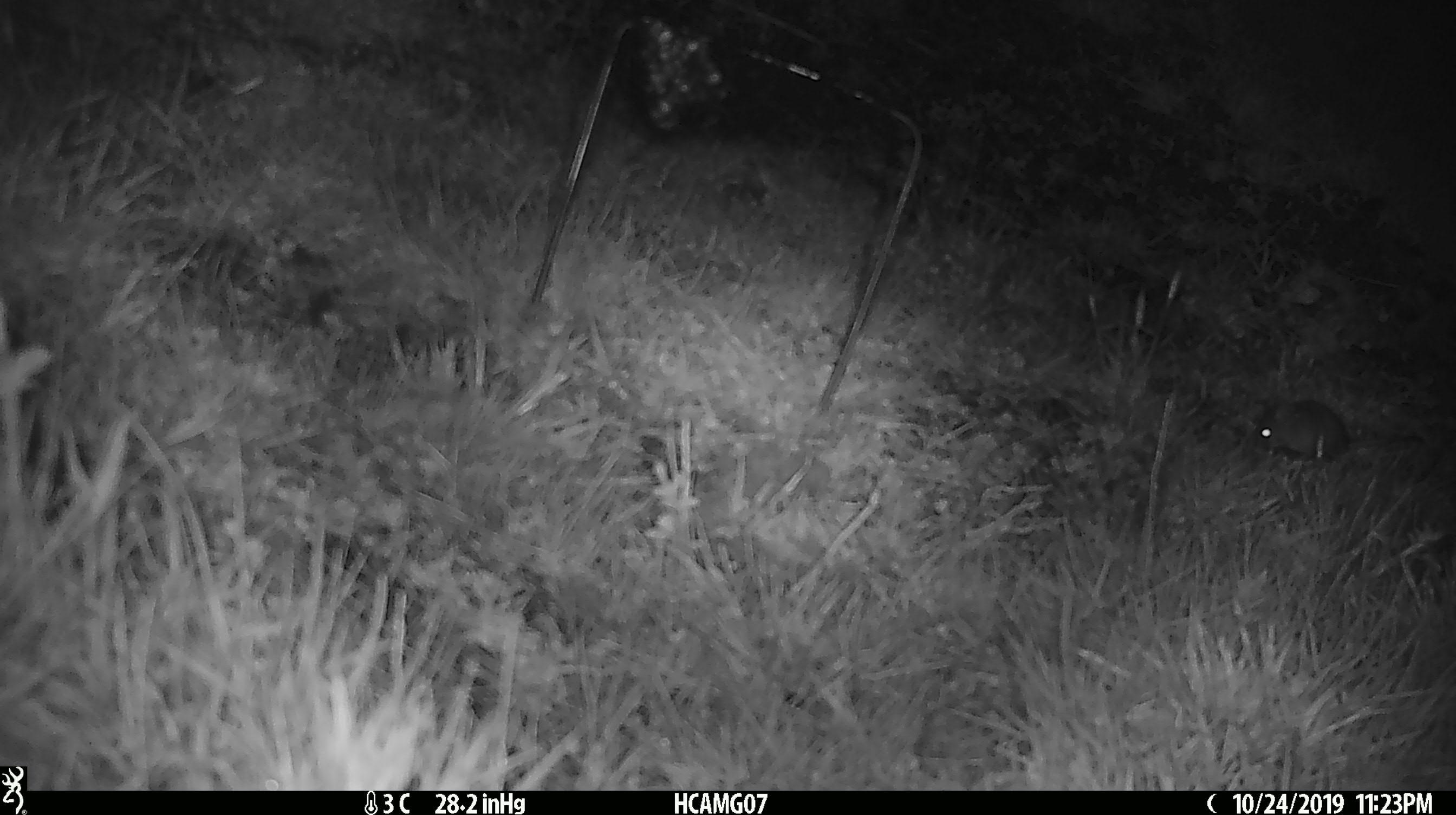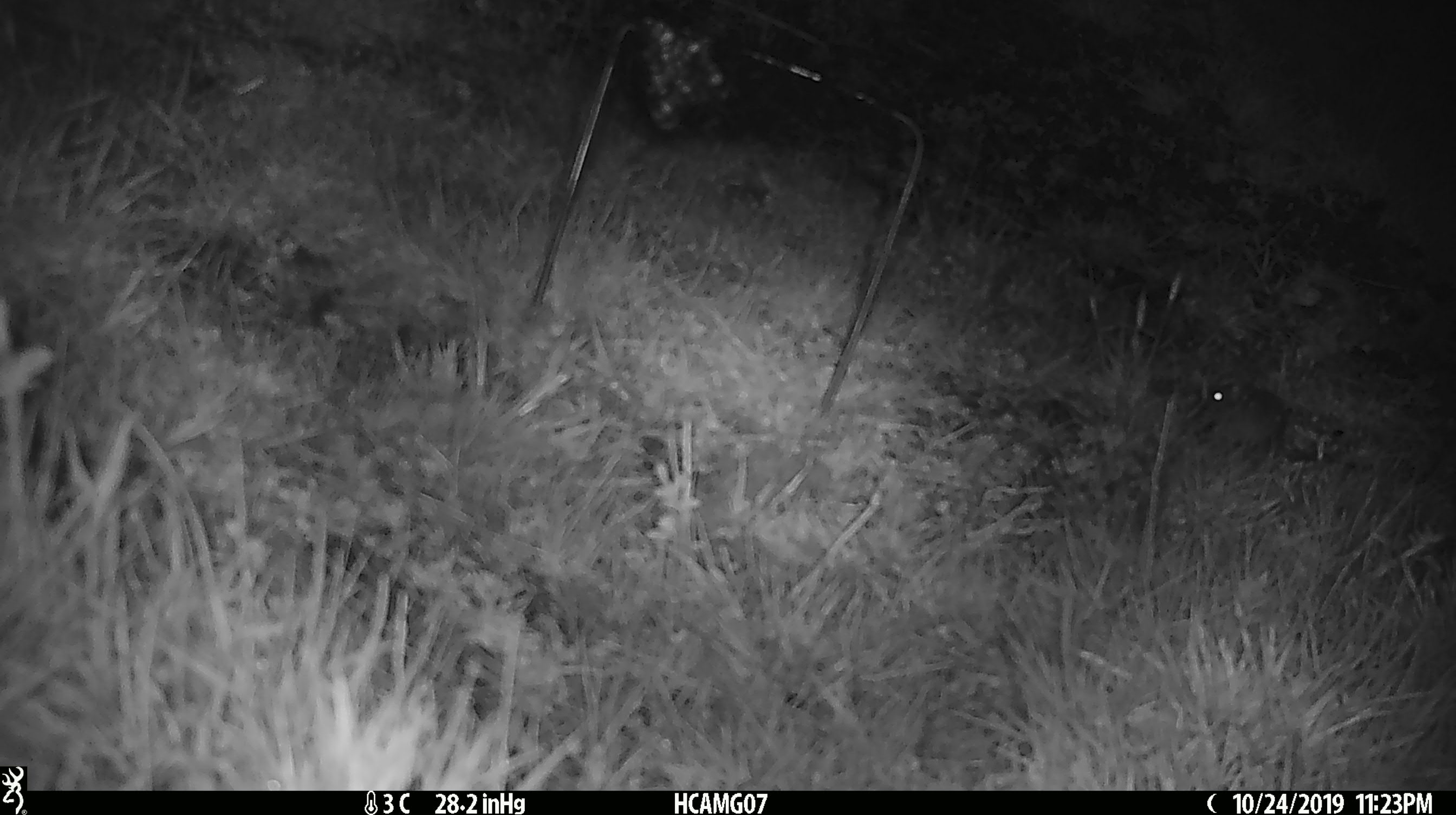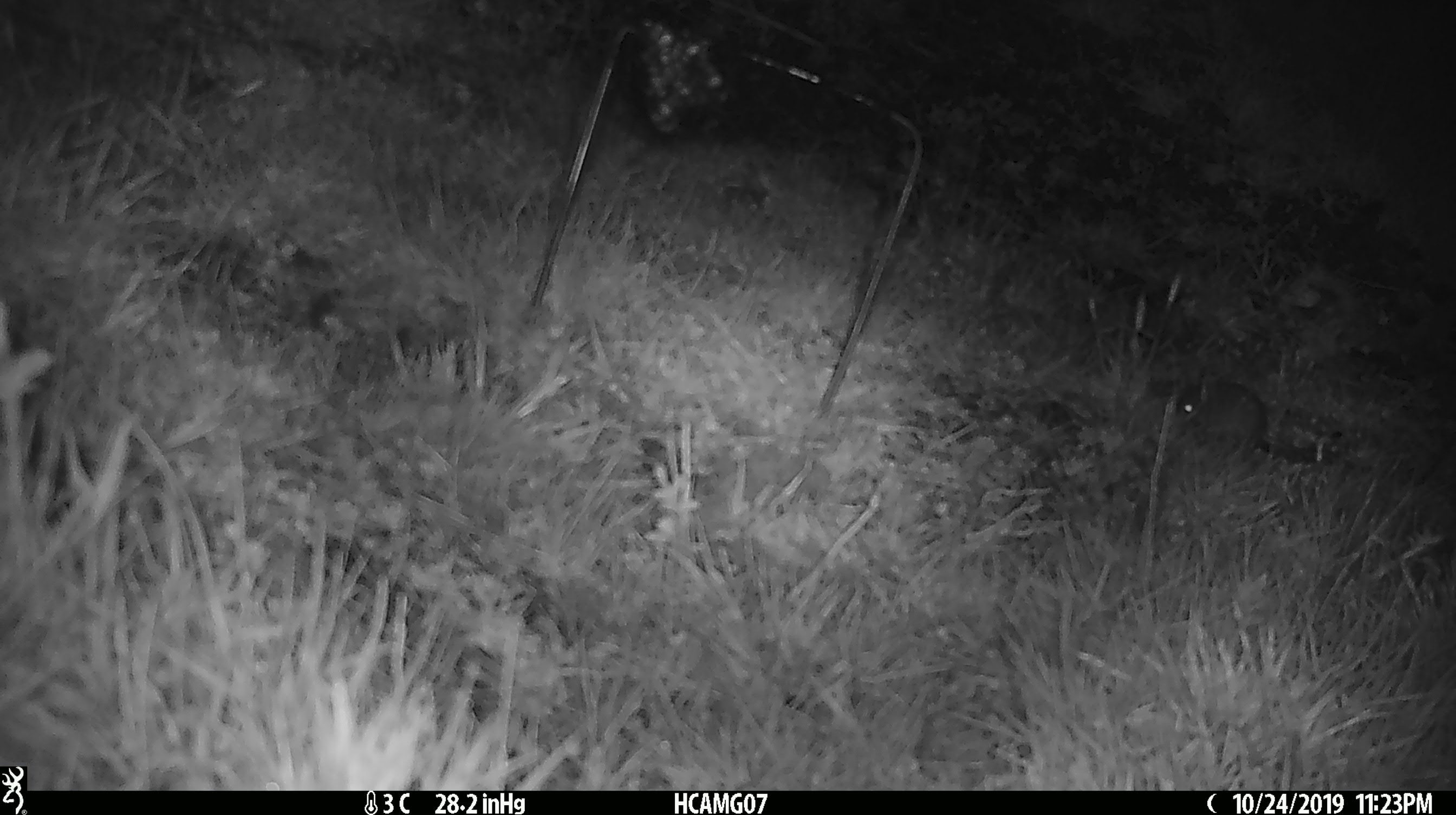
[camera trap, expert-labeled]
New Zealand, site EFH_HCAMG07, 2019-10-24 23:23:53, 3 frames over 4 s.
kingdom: Animalia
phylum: Chordata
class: Mammalia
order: Rodentia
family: Muridae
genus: Mus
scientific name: Mus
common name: mouse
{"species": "mouse (Mus)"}